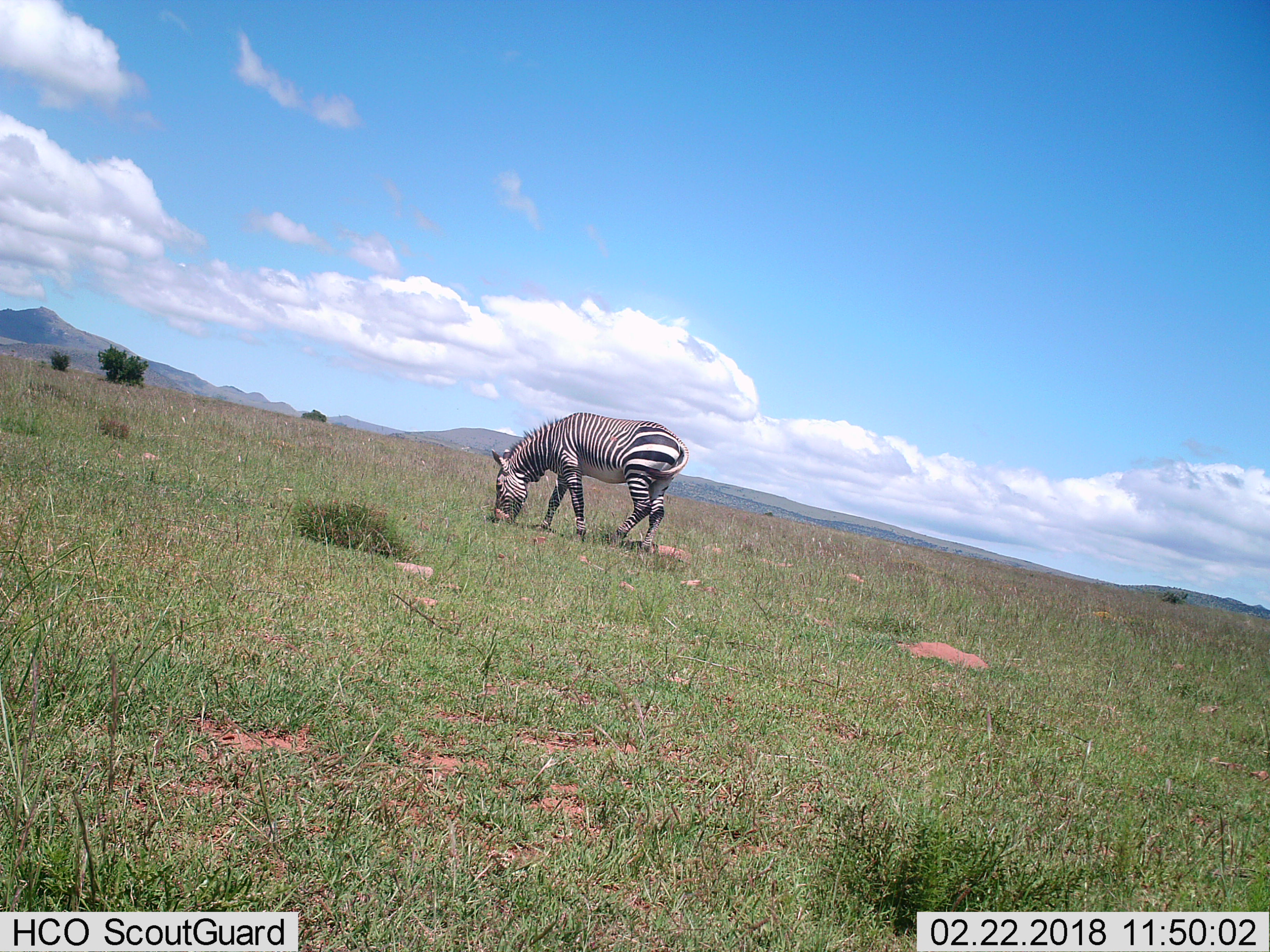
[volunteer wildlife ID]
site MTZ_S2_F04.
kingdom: Animalia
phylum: Chordata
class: Mammalia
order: Perissodactyla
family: Equidae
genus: Equus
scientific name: Equus zebra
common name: mountain zebra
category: zebramountain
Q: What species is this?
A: Zebramountain (mountain zebra) (Equus zebra).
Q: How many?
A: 1.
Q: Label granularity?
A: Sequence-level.